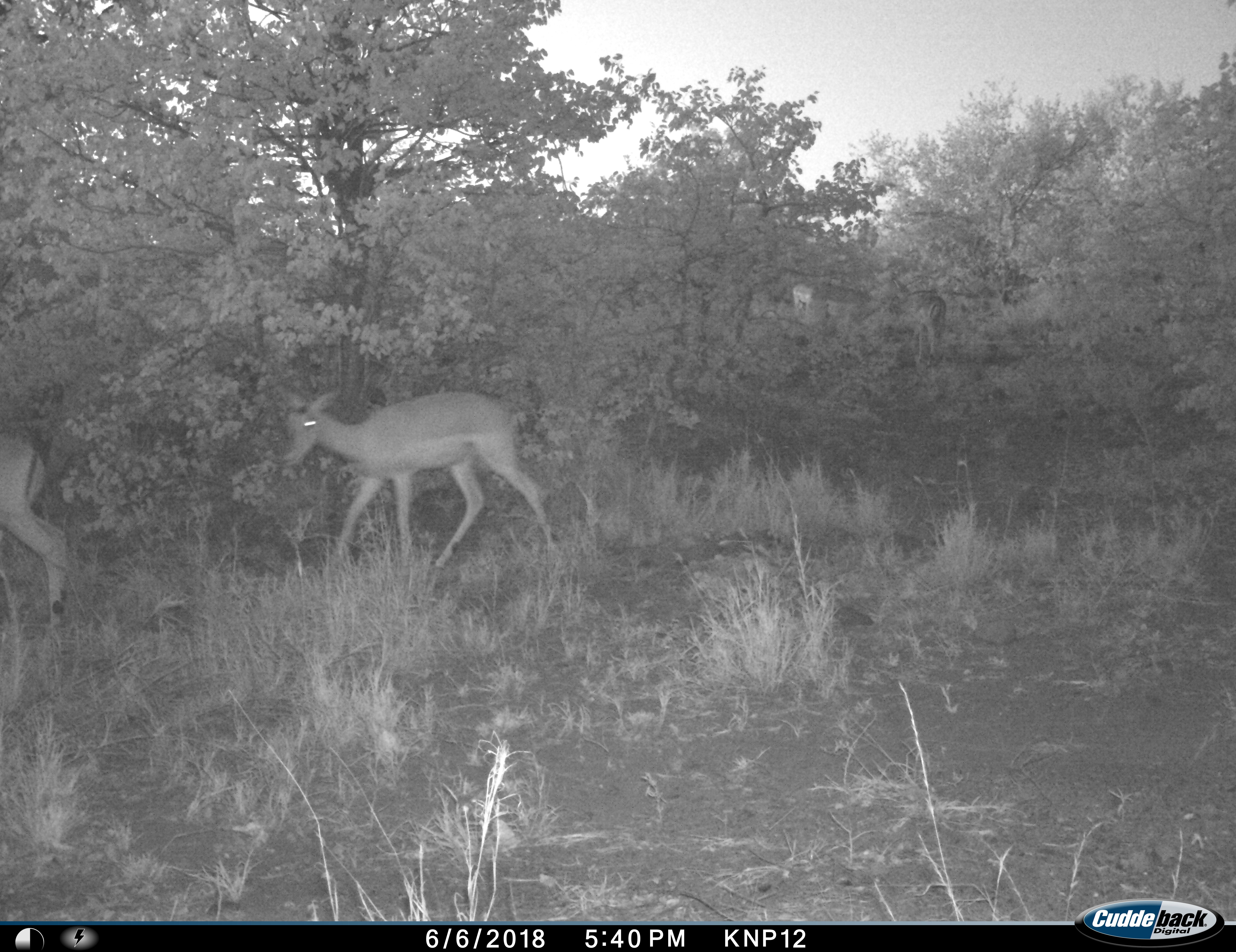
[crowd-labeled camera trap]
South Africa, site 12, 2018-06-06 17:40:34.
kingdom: Animalia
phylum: Chordata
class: Mammalia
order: Artiodactyla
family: Bovidae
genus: Aepyceros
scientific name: Aepyceros melampus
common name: impala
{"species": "impala (Aepyceros melampus)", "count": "2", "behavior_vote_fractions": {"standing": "10%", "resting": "0%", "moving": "100%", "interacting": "0%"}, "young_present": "0%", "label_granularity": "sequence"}